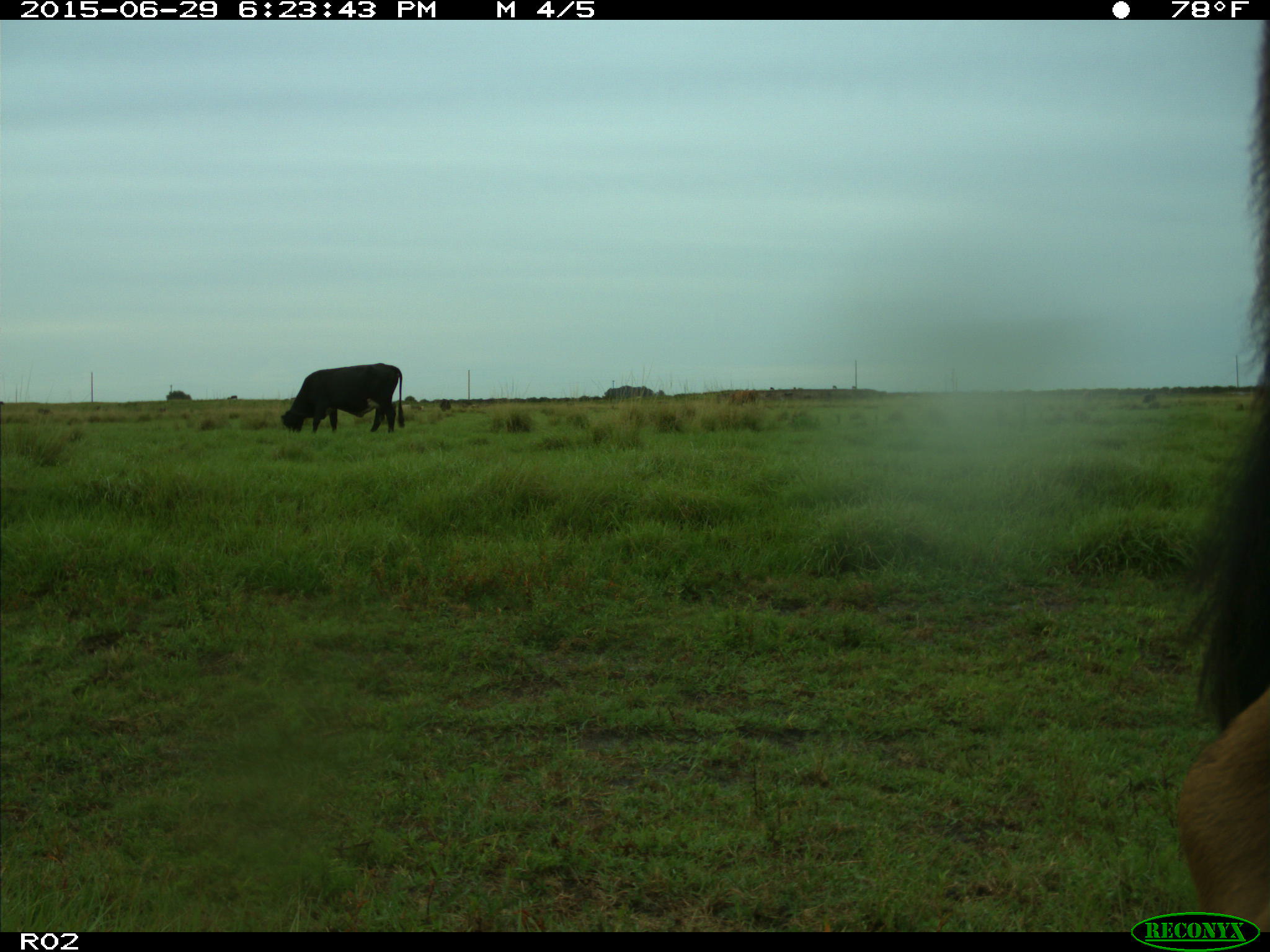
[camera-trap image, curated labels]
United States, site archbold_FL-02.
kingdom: Animalia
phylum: Chordata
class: Mammalia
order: Artiodactyla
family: Bovidae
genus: Bos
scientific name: Bos taurus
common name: domestic cow